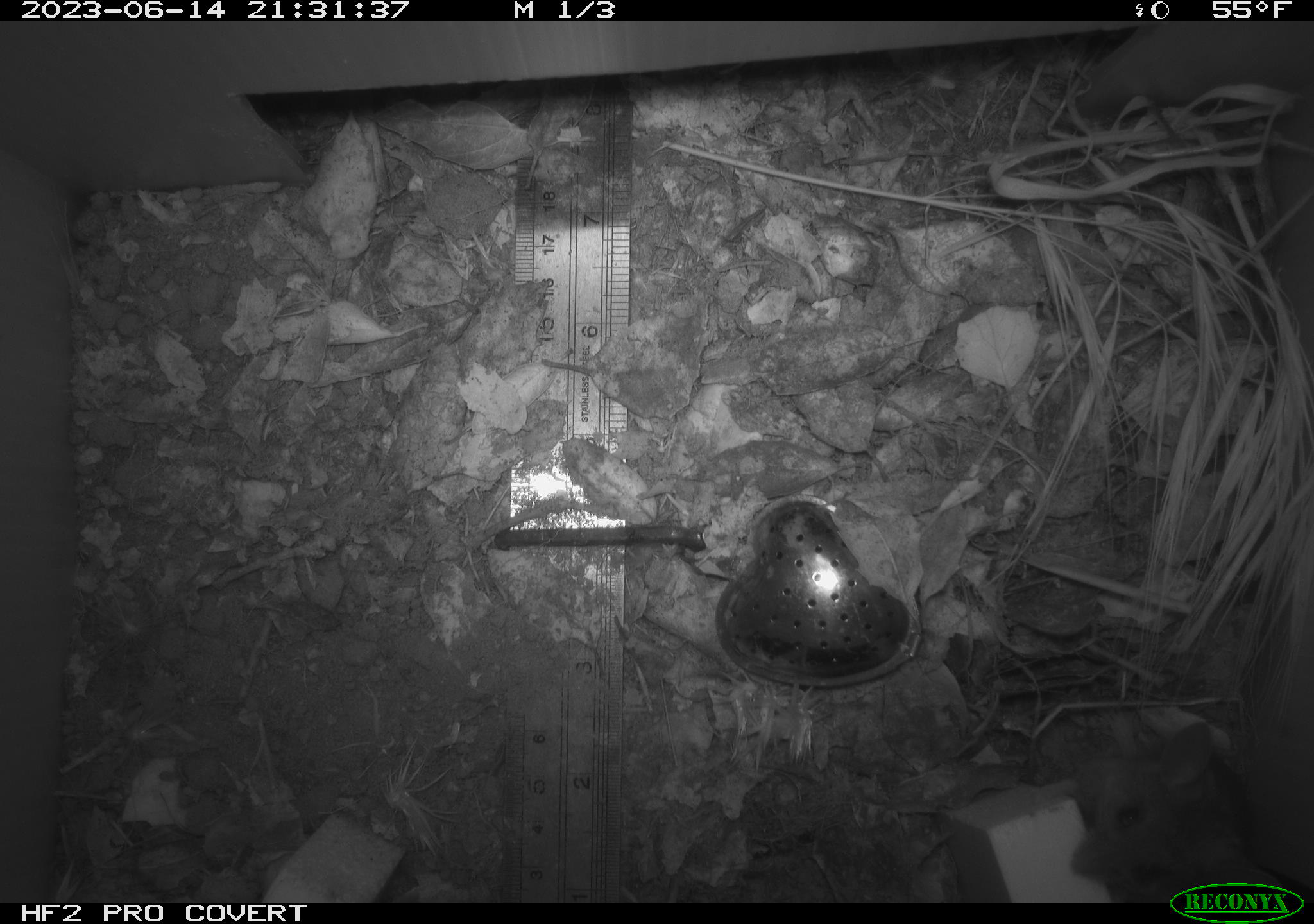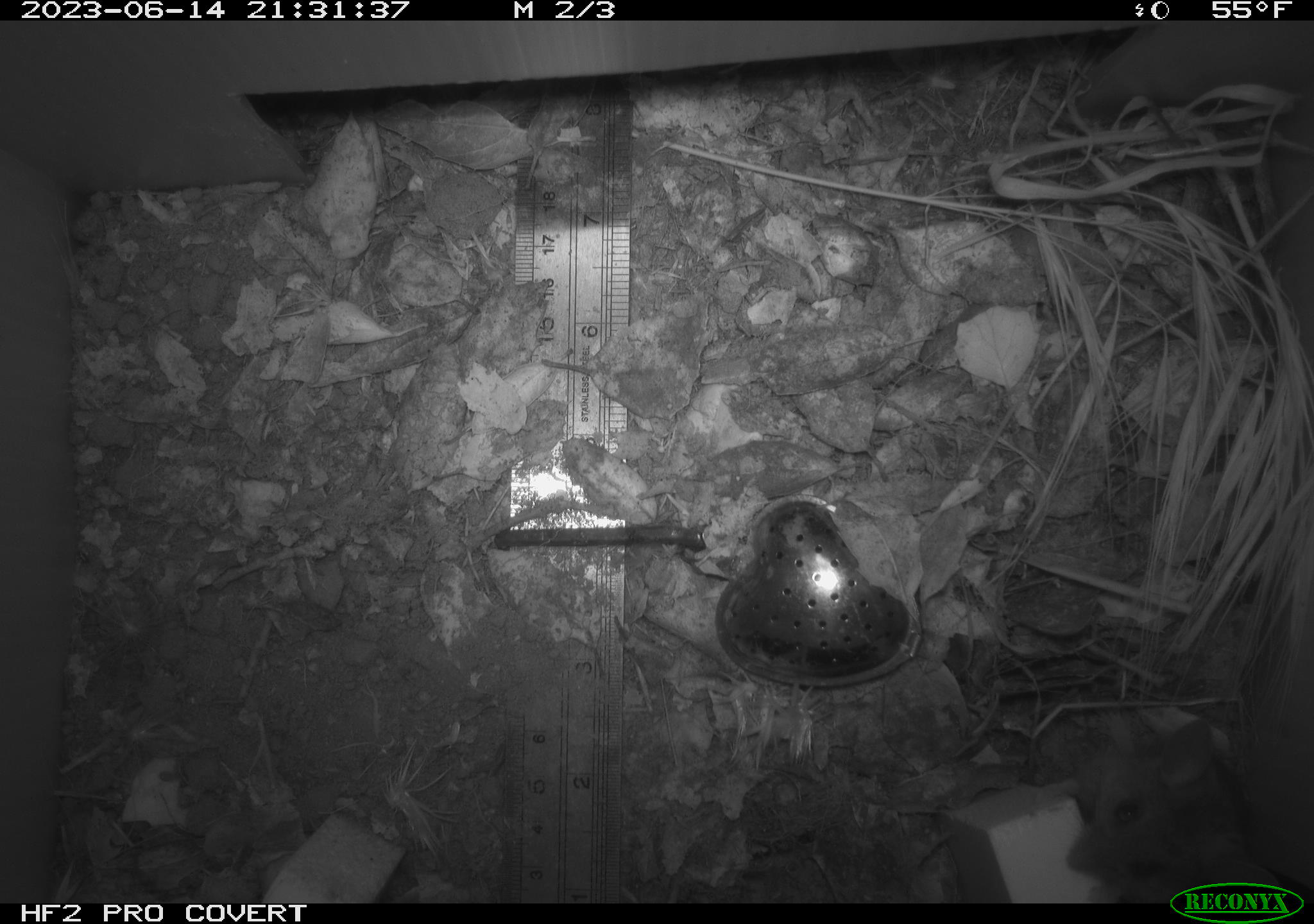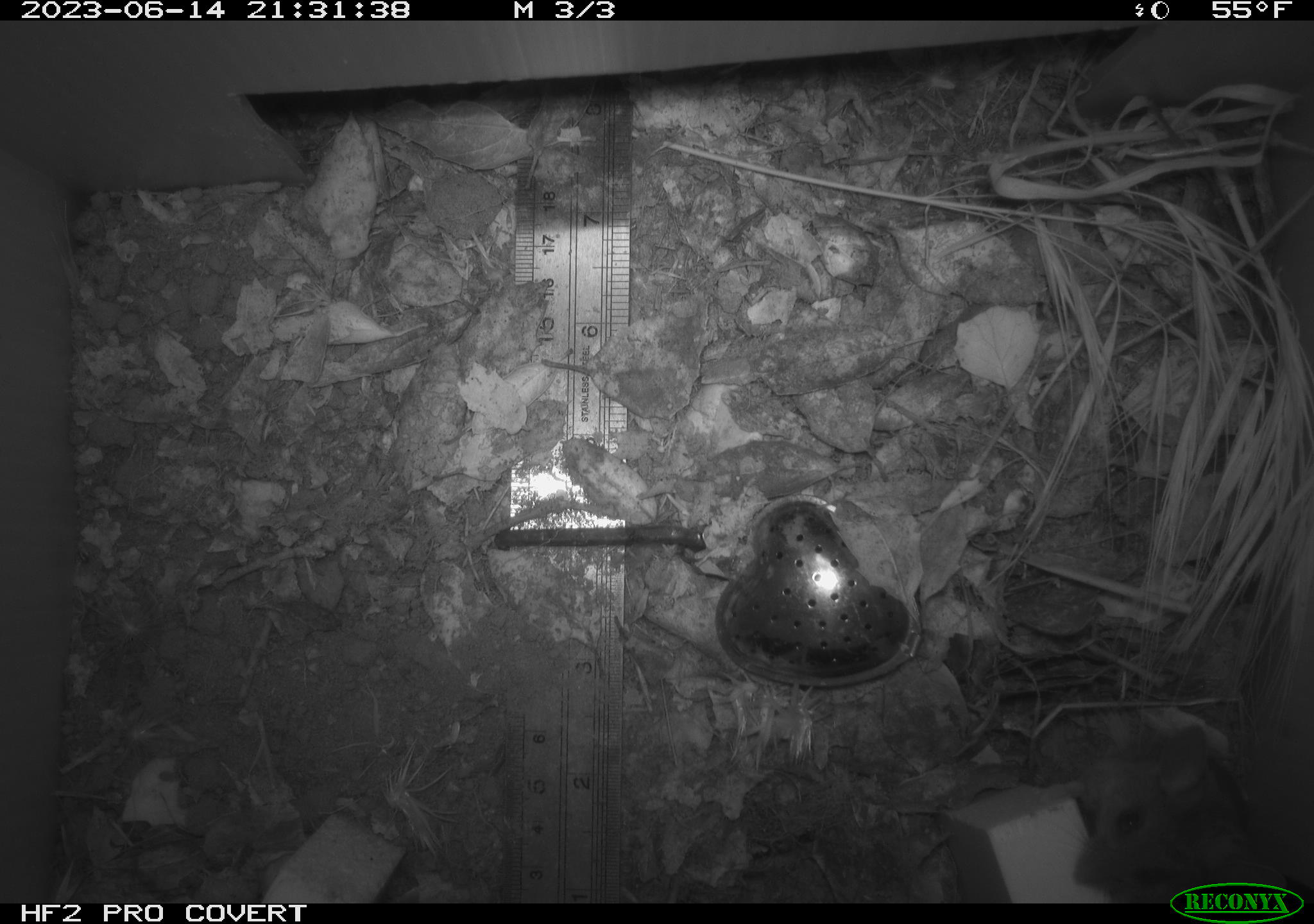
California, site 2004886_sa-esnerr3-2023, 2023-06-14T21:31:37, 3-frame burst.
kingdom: Animalia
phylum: Chordata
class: Mammalia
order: Rodentia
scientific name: Rodentia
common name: mouse species